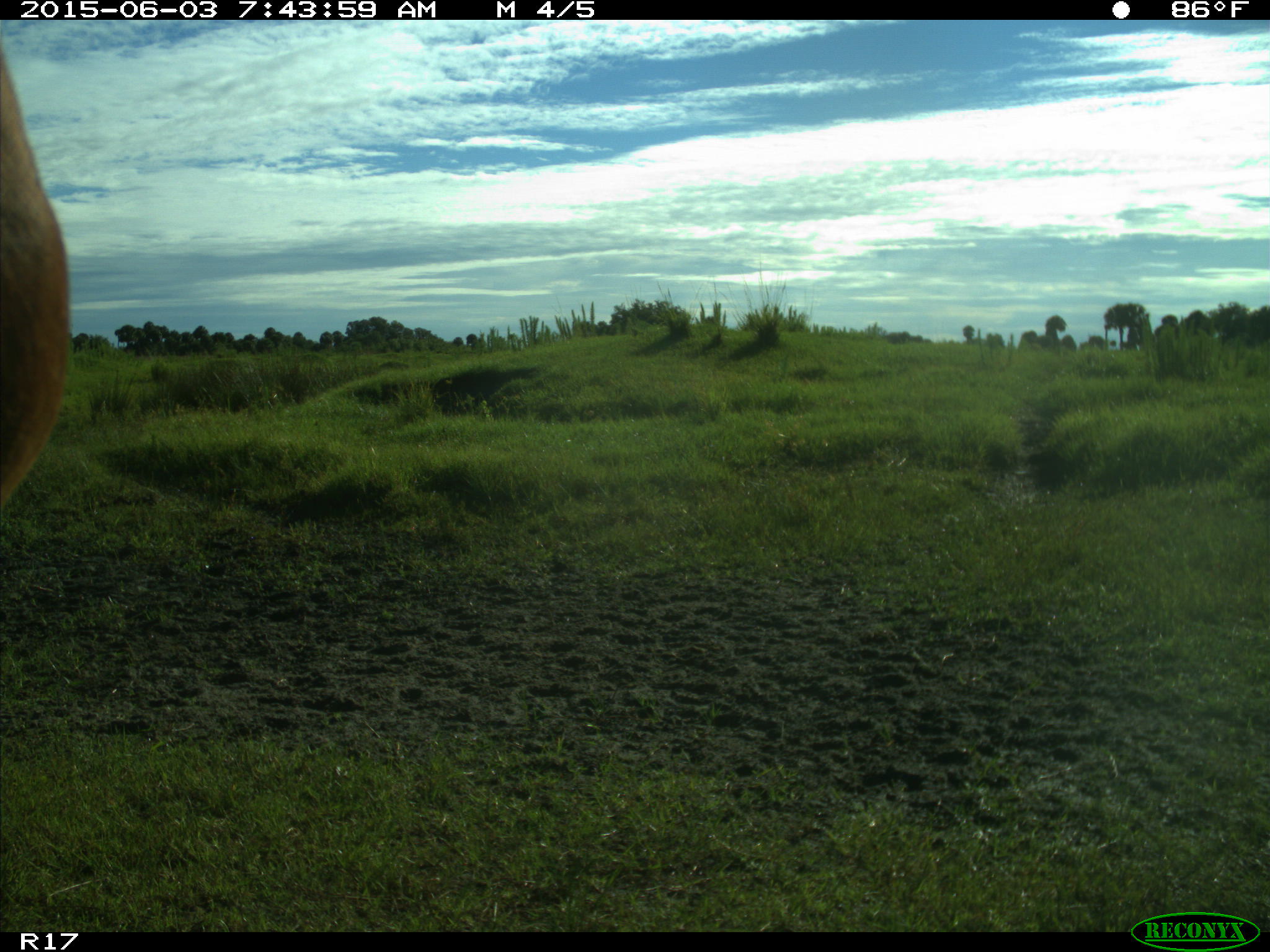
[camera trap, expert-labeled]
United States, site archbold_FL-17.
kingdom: Animalia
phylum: Chordata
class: Mammalia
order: Artiodactyla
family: Bovidae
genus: Bos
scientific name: Bos taurus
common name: domestic cow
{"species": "Bos taurus (domestic cow)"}